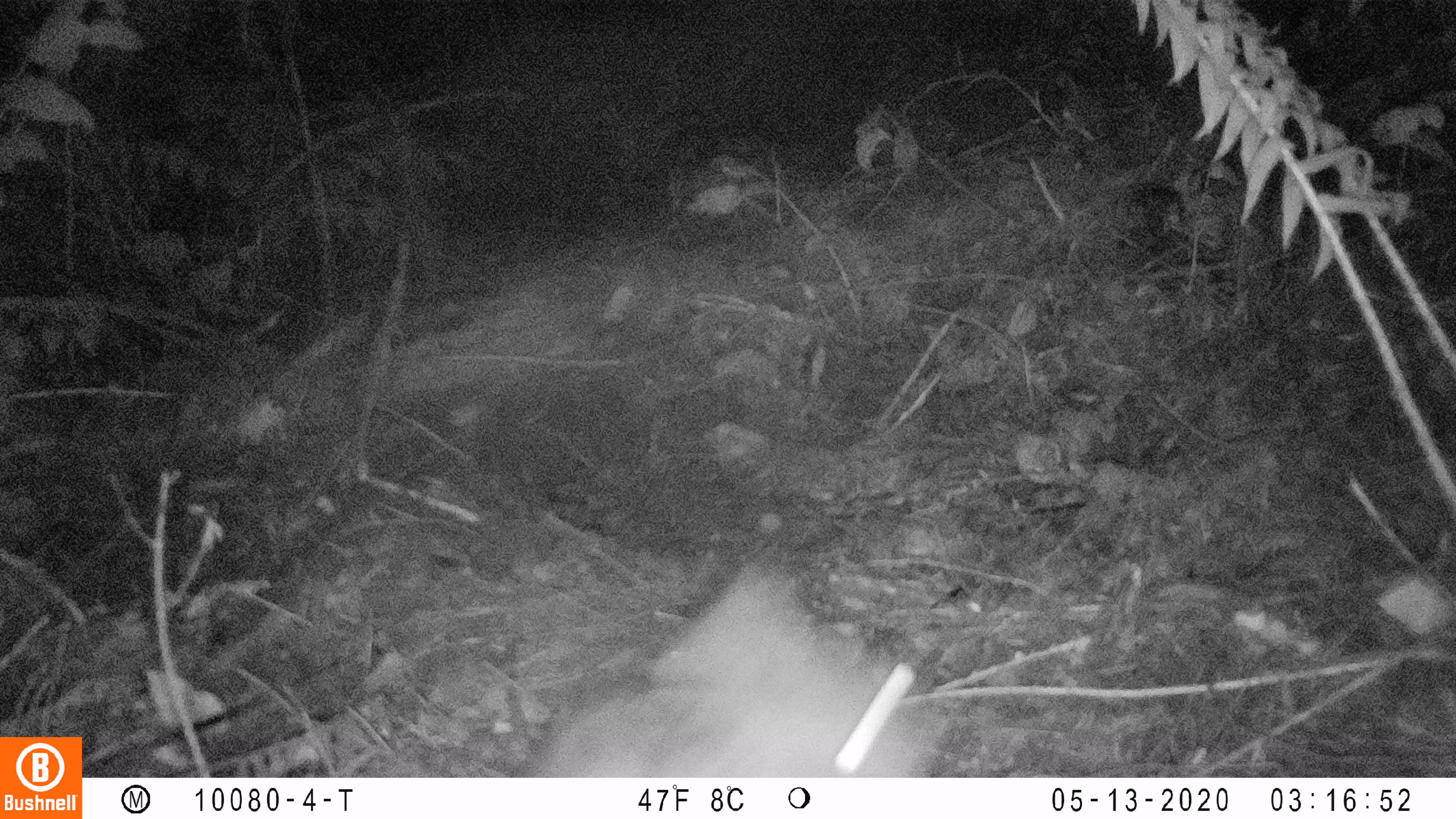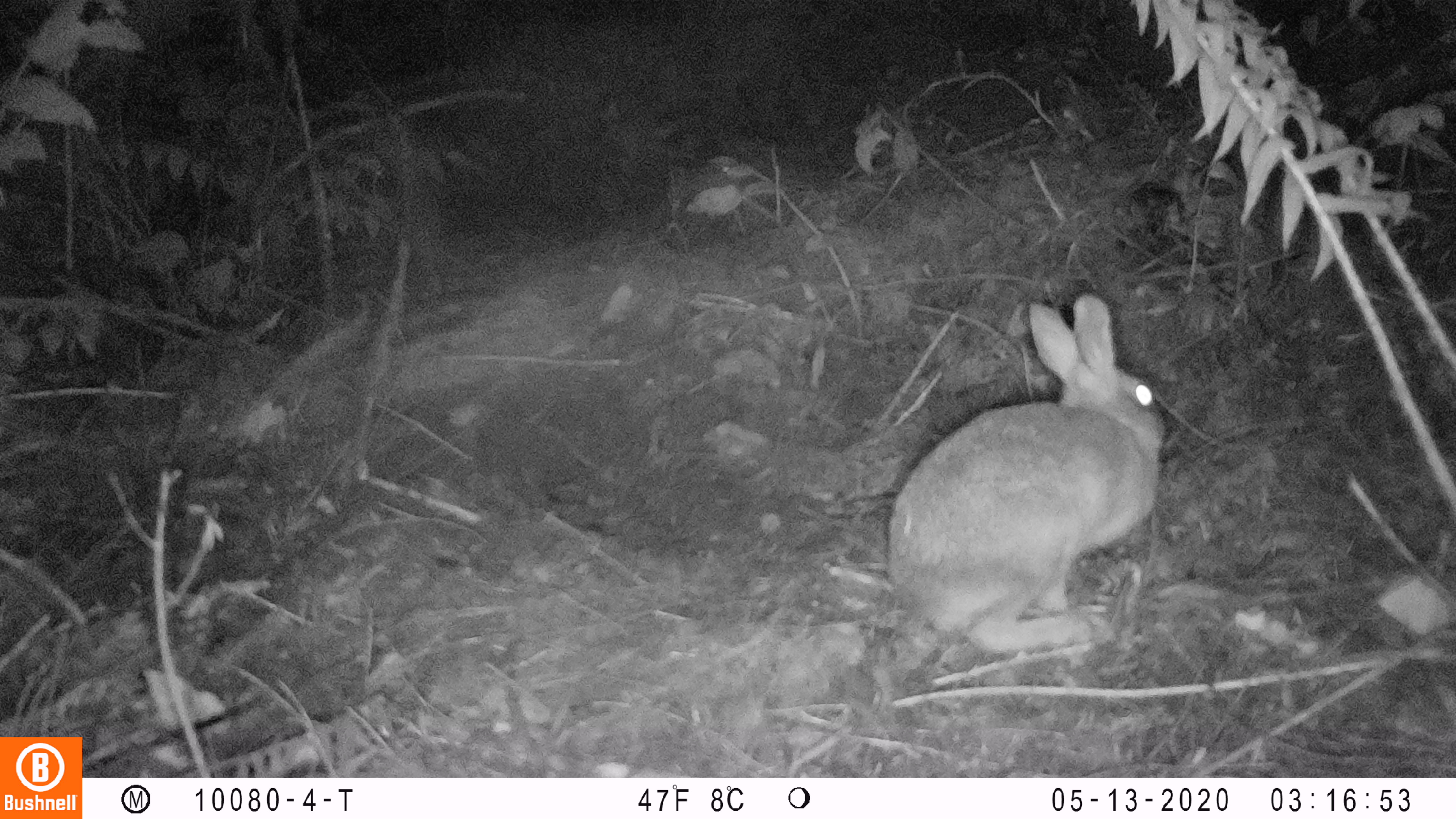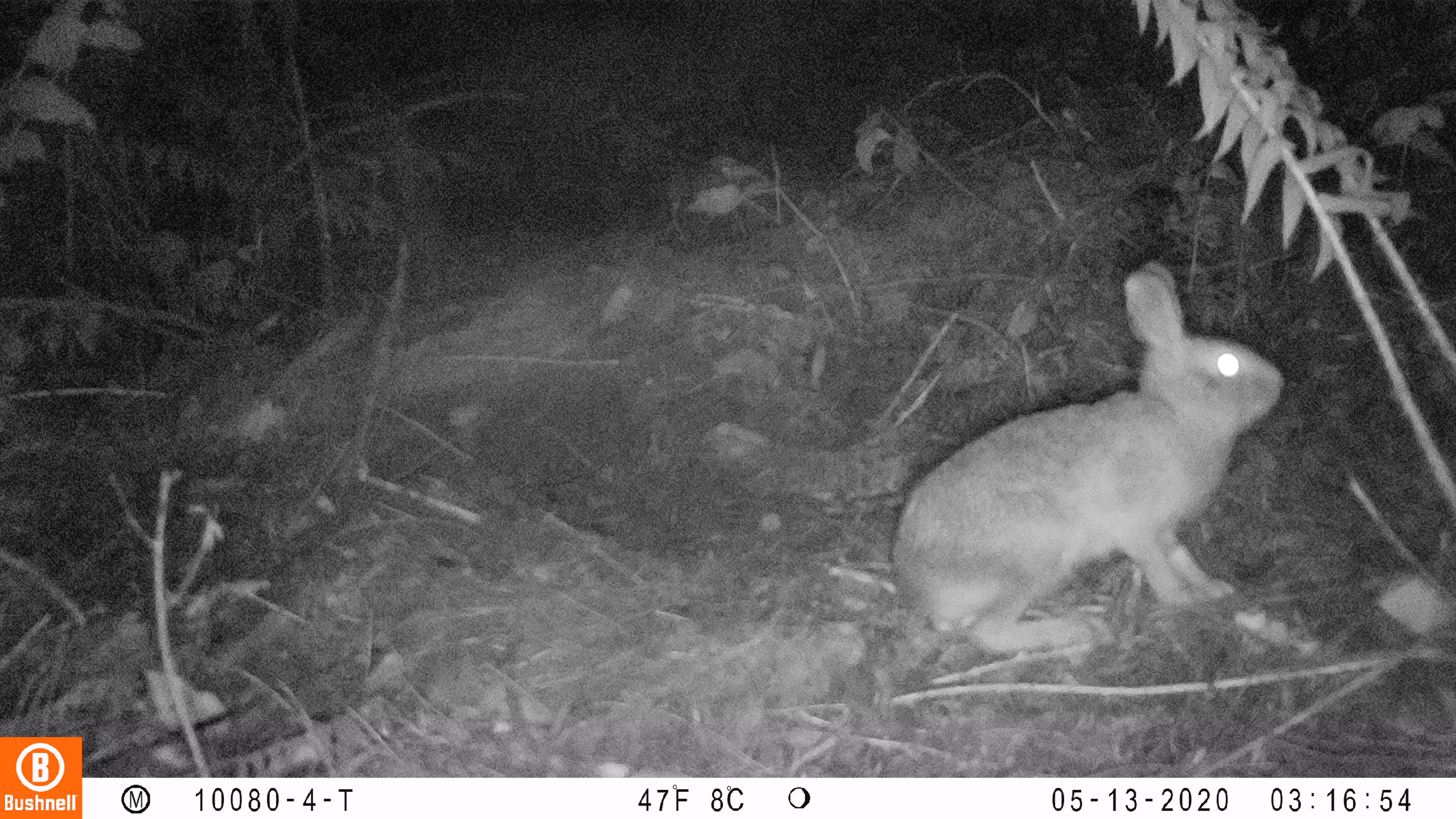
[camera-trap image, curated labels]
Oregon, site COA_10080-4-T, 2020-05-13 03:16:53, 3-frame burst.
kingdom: Animalia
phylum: Chordata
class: Mammalia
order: Lagomorpha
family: Leporidae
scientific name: Leporidae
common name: hares and rabbits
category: leporidae family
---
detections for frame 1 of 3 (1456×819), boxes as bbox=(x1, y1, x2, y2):
leporidae family: bbox=(536, 552, 948, 772)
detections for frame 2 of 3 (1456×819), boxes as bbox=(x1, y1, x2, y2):
leporidae family: bbox=(882, 292, 1165, 658)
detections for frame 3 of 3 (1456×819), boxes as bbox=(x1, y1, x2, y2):
leporidae family: bbox=(887, 258, 1285, 653)